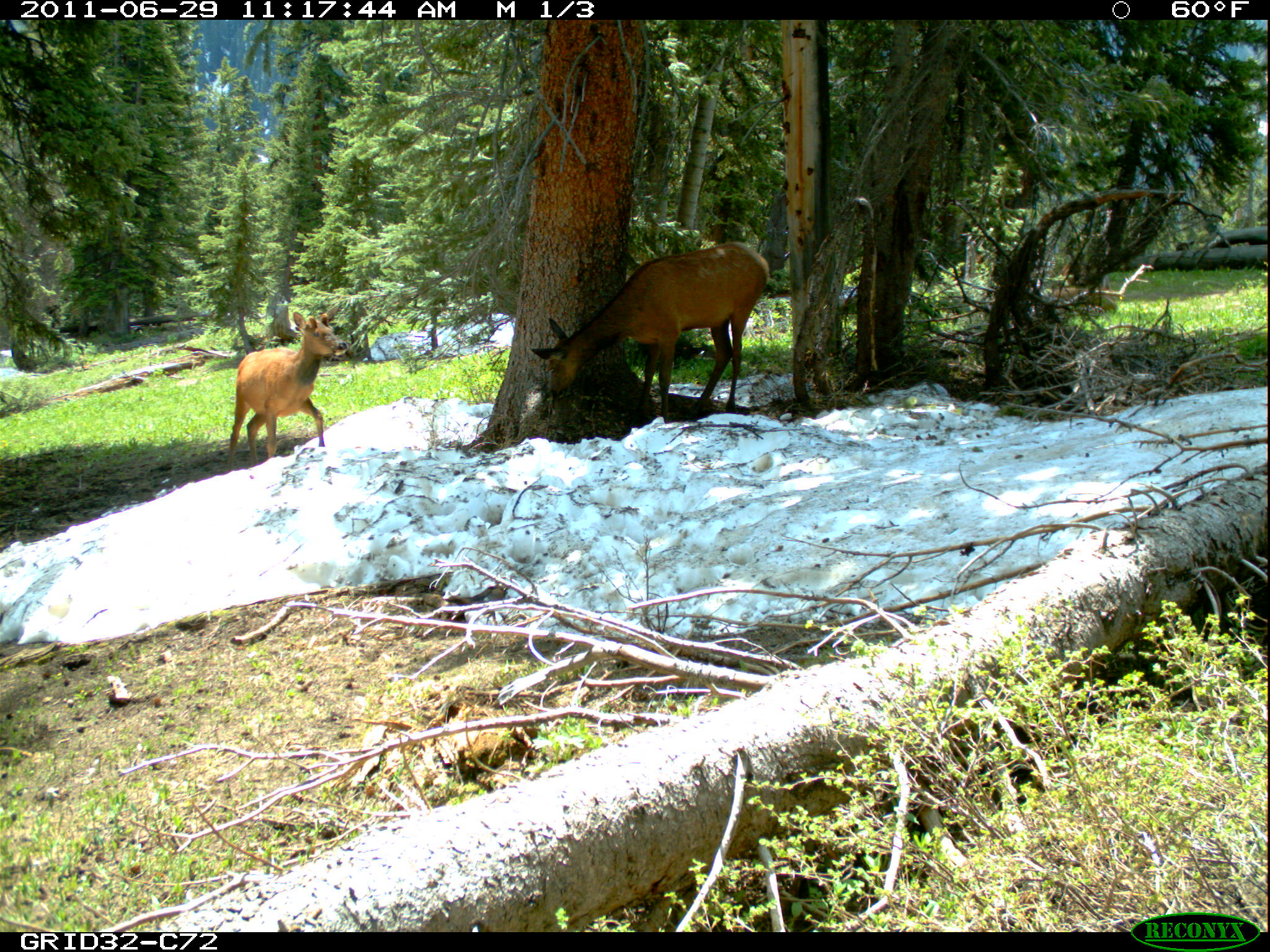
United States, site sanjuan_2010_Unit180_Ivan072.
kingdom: Animalia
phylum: Chordata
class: Mammalia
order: Artiodactyla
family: Cervidae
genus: Cervus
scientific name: Cervus elaphus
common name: red deer